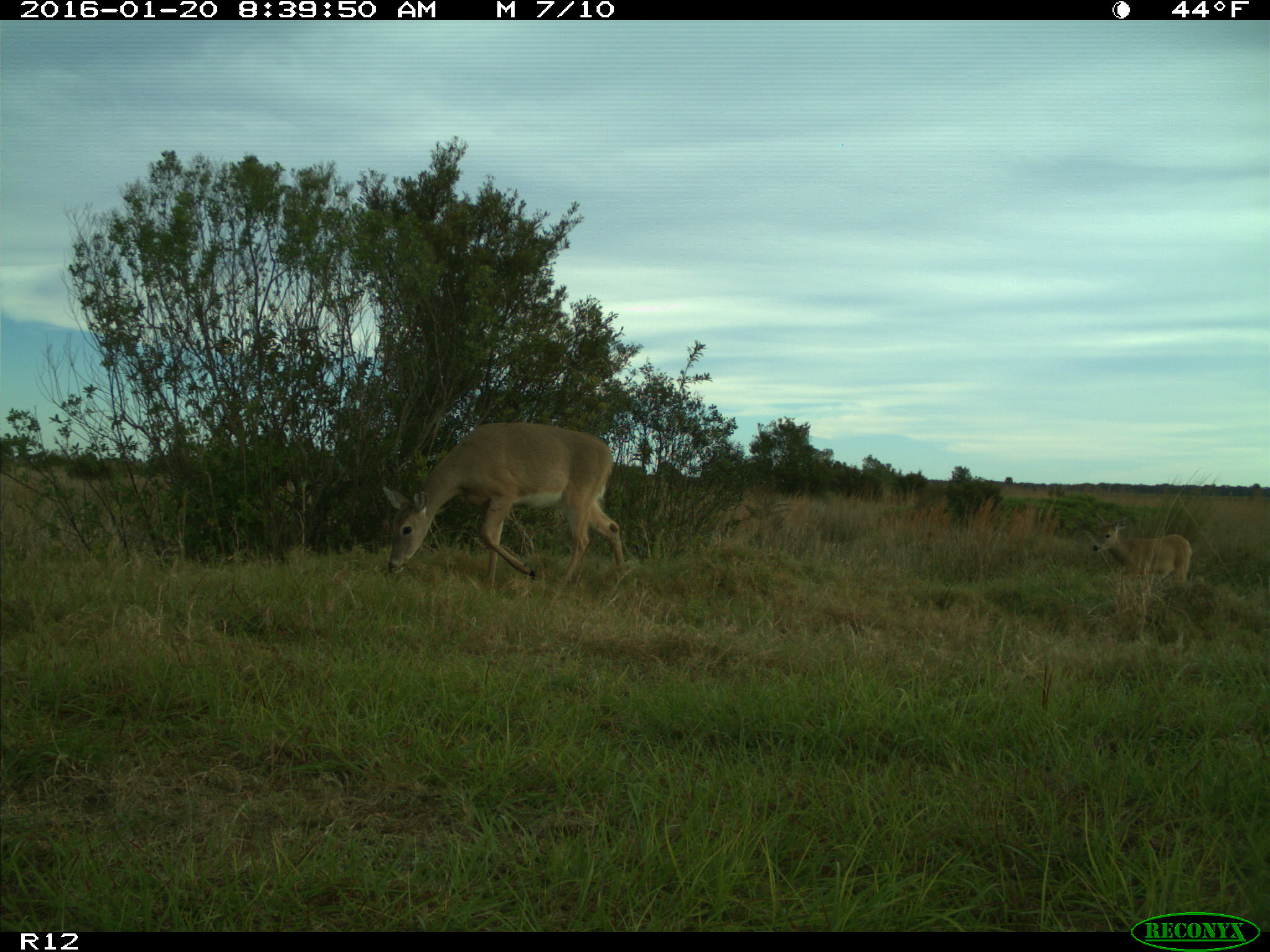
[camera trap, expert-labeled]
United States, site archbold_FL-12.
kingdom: Animalia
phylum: Chordata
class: Mammalia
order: Artiodactyla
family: Cervidae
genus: Odocoileus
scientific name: Odocoileus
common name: deer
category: unidentified deer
Unidentified deer (deer) (Odocoileus).